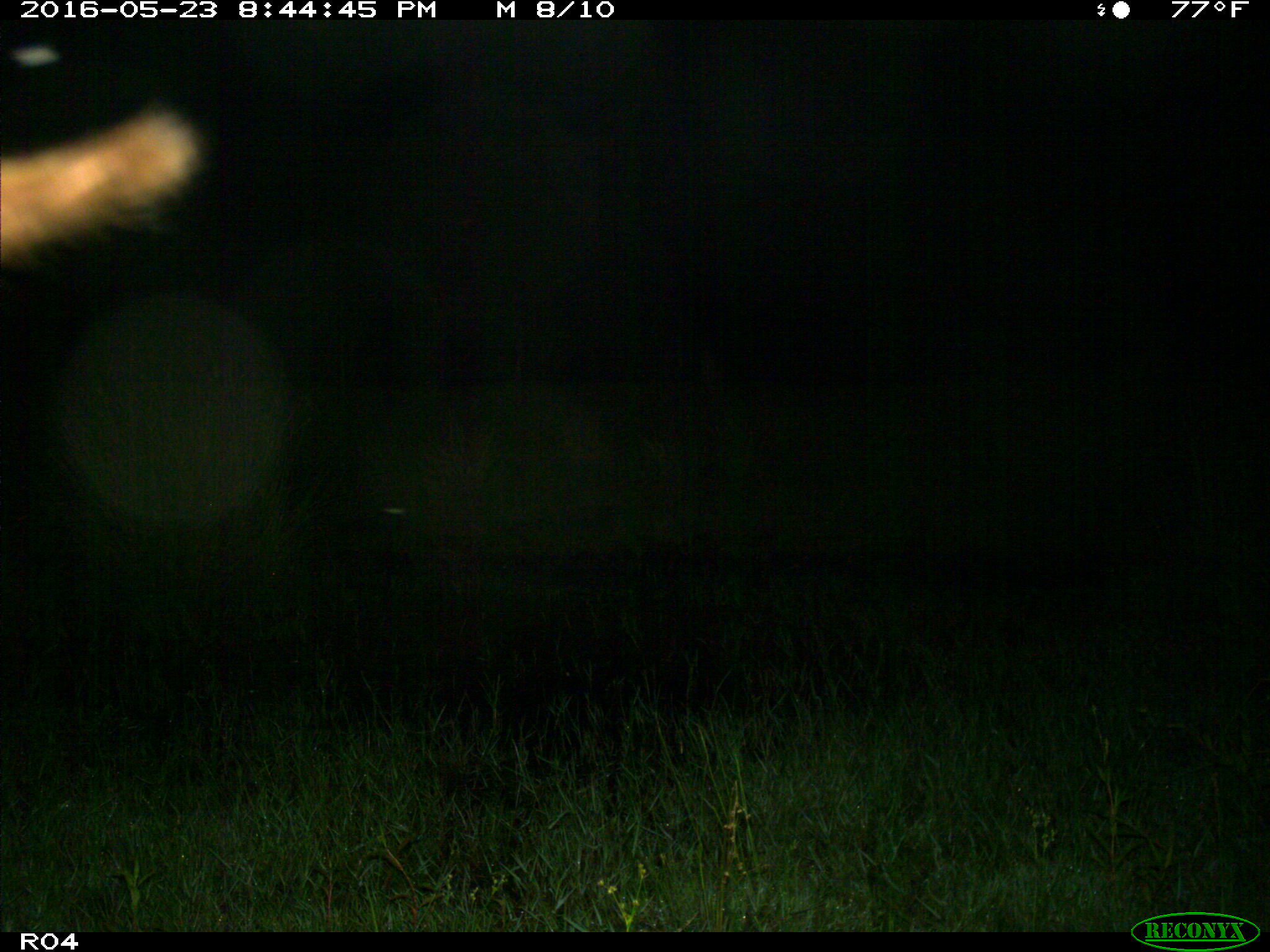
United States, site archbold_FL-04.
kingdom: Animalia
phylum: Chordata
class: Mammalia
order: Artiodactyla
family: Bovidae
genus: Bos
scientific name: Bos taurus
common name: domestic cow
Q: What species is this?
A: Bos taurus (domestic cow).